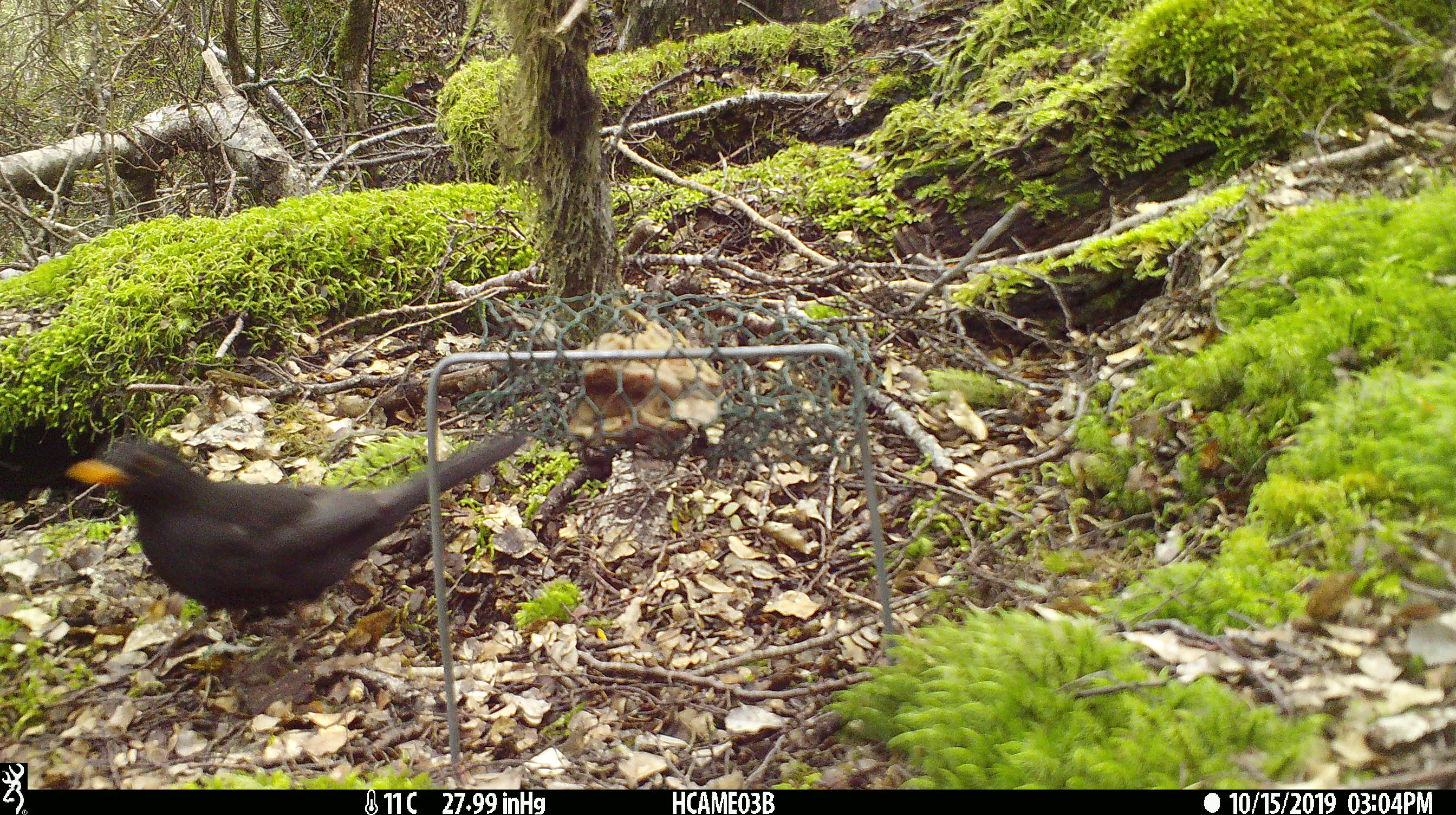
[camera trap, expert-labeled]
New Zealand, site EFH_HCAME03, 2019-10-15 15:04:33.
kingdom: Animalia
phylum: Chordata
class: Aves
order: Passeriformes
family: Turdidae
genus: Turdus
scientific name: Turdus merula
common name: eurasian blackbird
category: blackbird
Blackbird (eurasian blackbird) (Turdus merula).